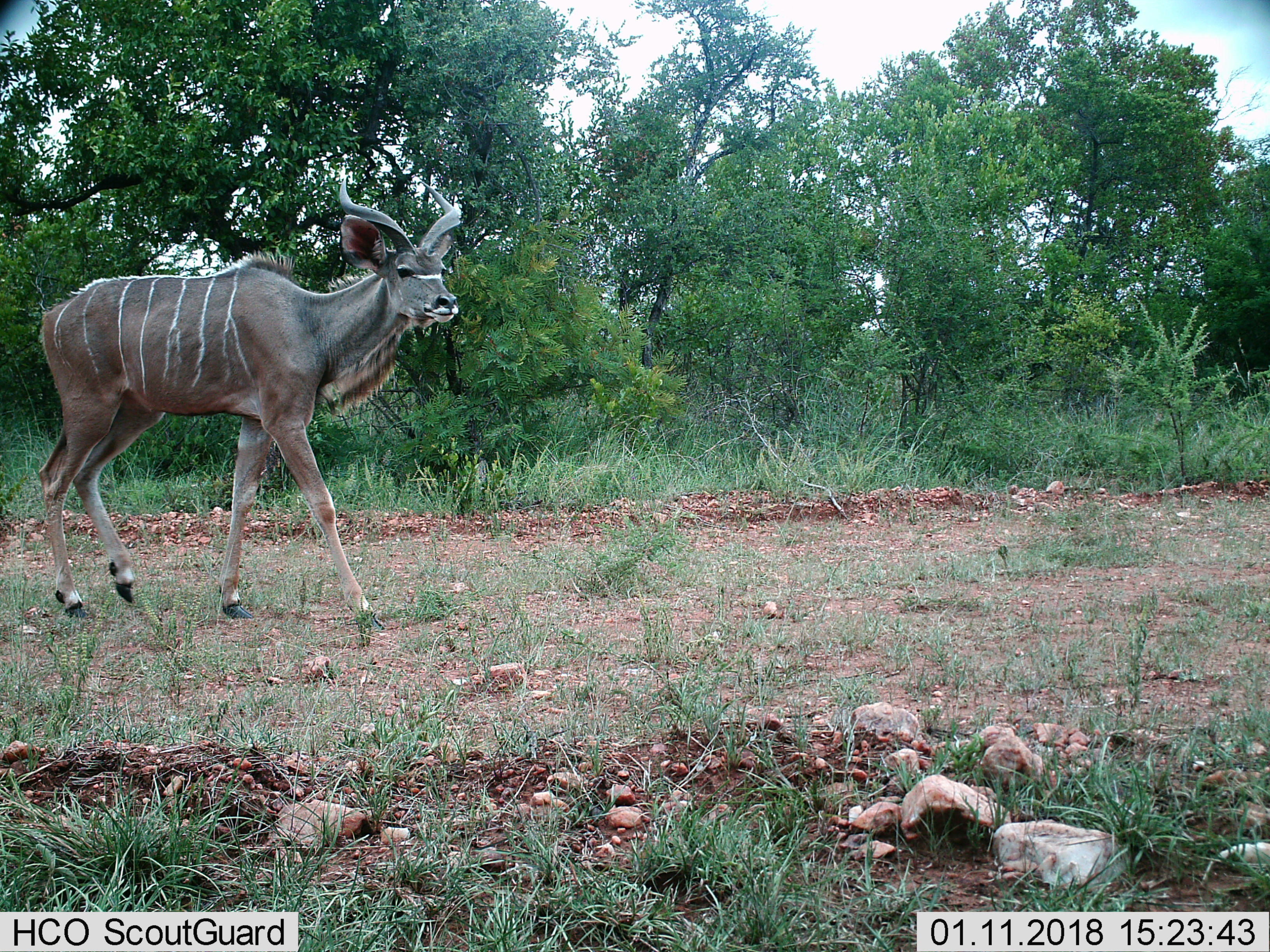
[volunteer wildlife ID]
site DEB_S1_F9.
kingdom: Animalia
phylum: Chordata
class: Mammalia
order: Artiodactyla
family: Bovidae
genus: Tragelaphus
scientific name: Tragelaphus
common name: kudu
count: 1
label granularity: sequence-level